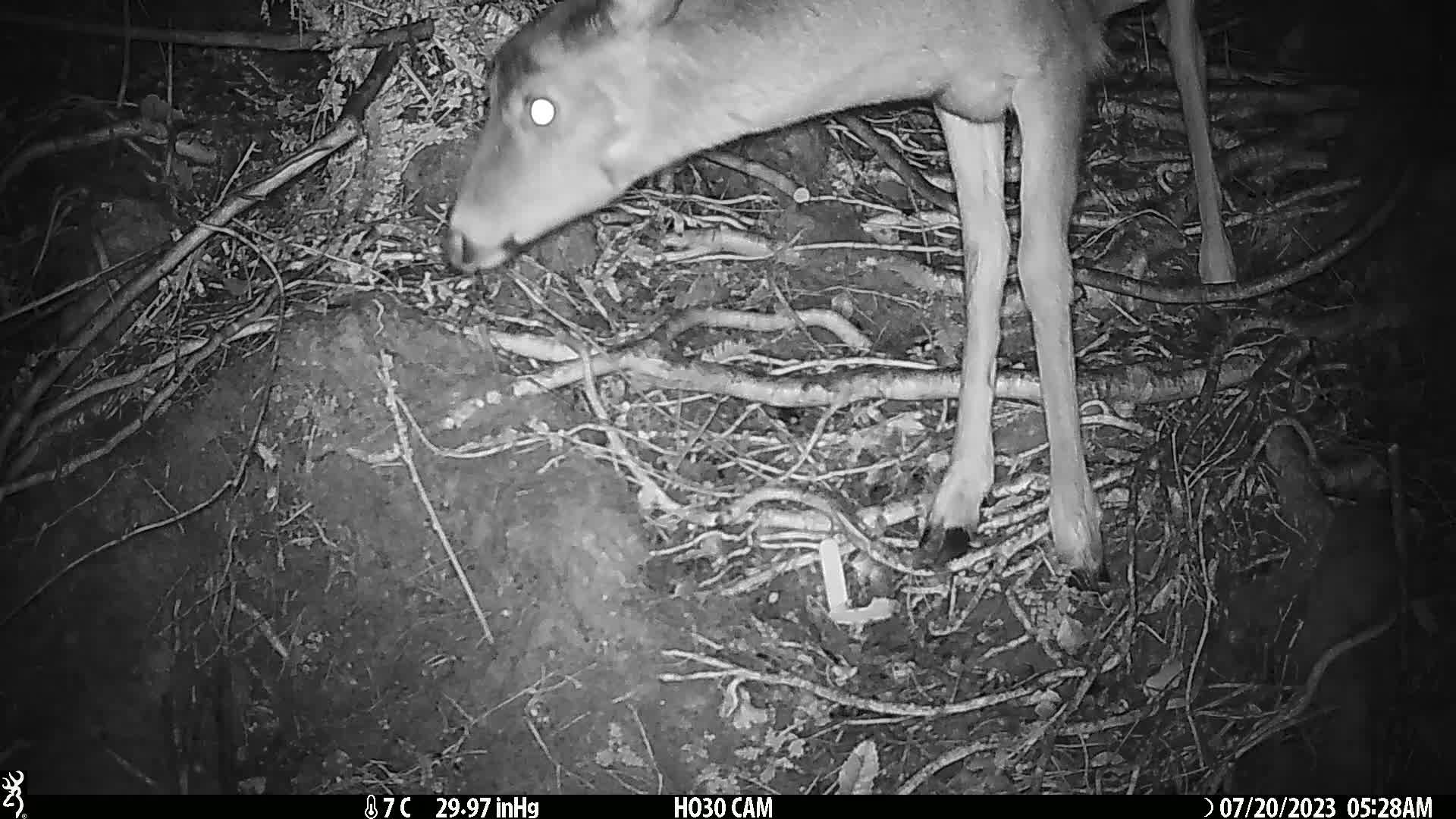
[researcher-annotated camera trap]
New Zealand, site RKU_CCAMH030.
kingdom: Animalia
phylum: Chordata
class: Mammalia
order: Artiodactyla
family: Cervidae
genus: Odocoileus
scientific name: Odocoileus virginianus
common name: white-tailed deer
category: white tailed deer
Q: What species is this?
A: White tailed deer (white-tailed deer) (Odocoileus virginianus).